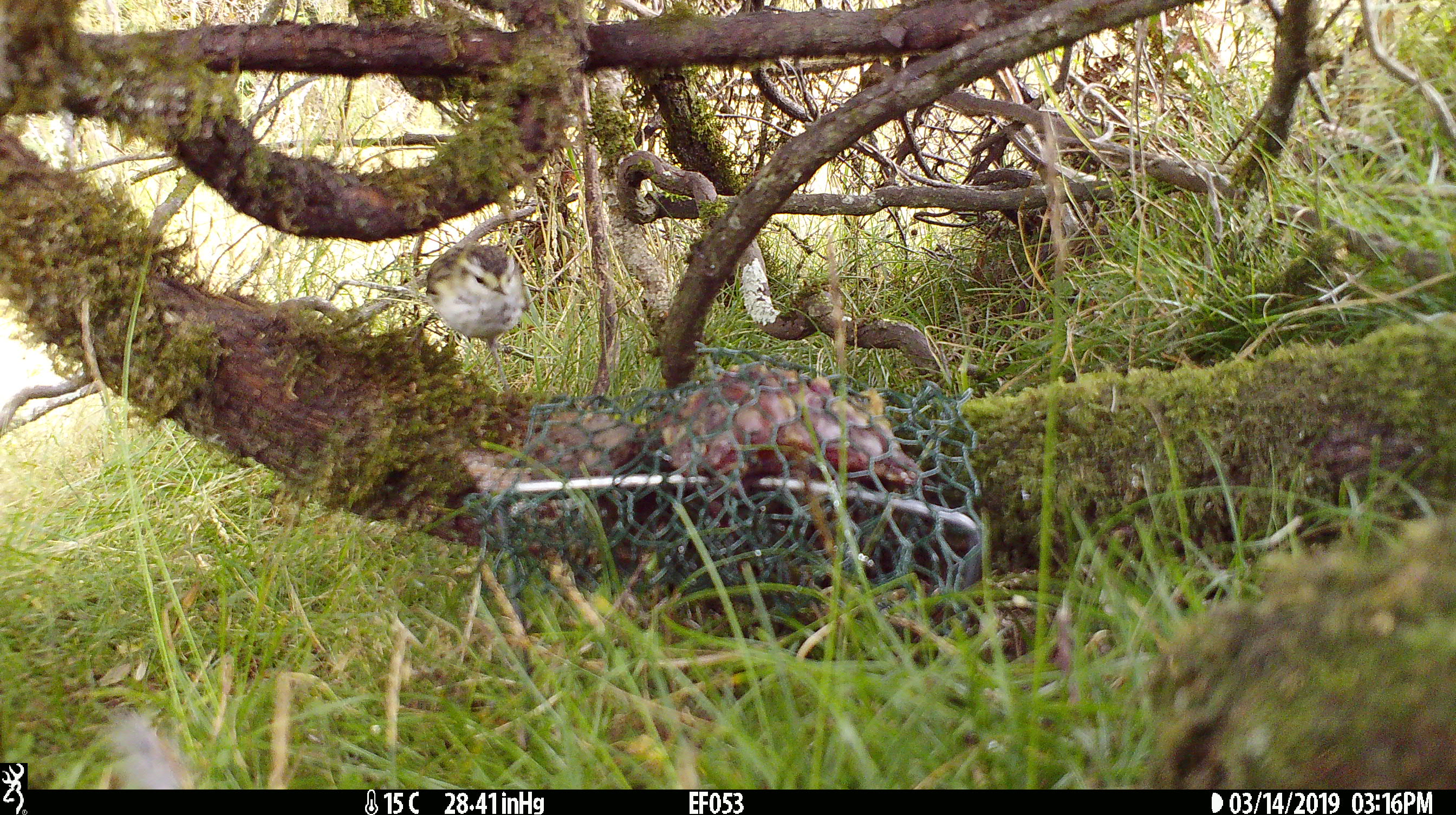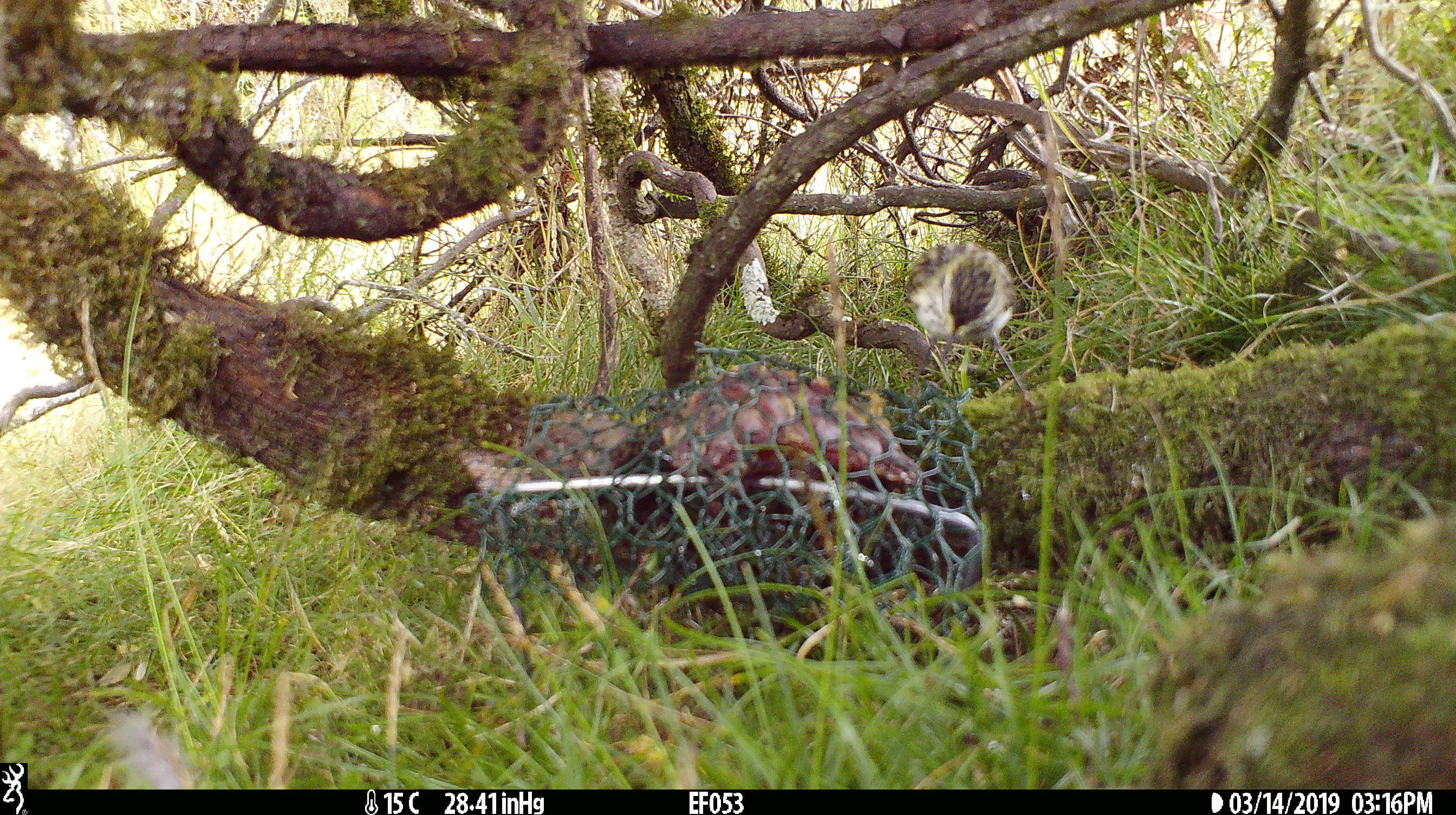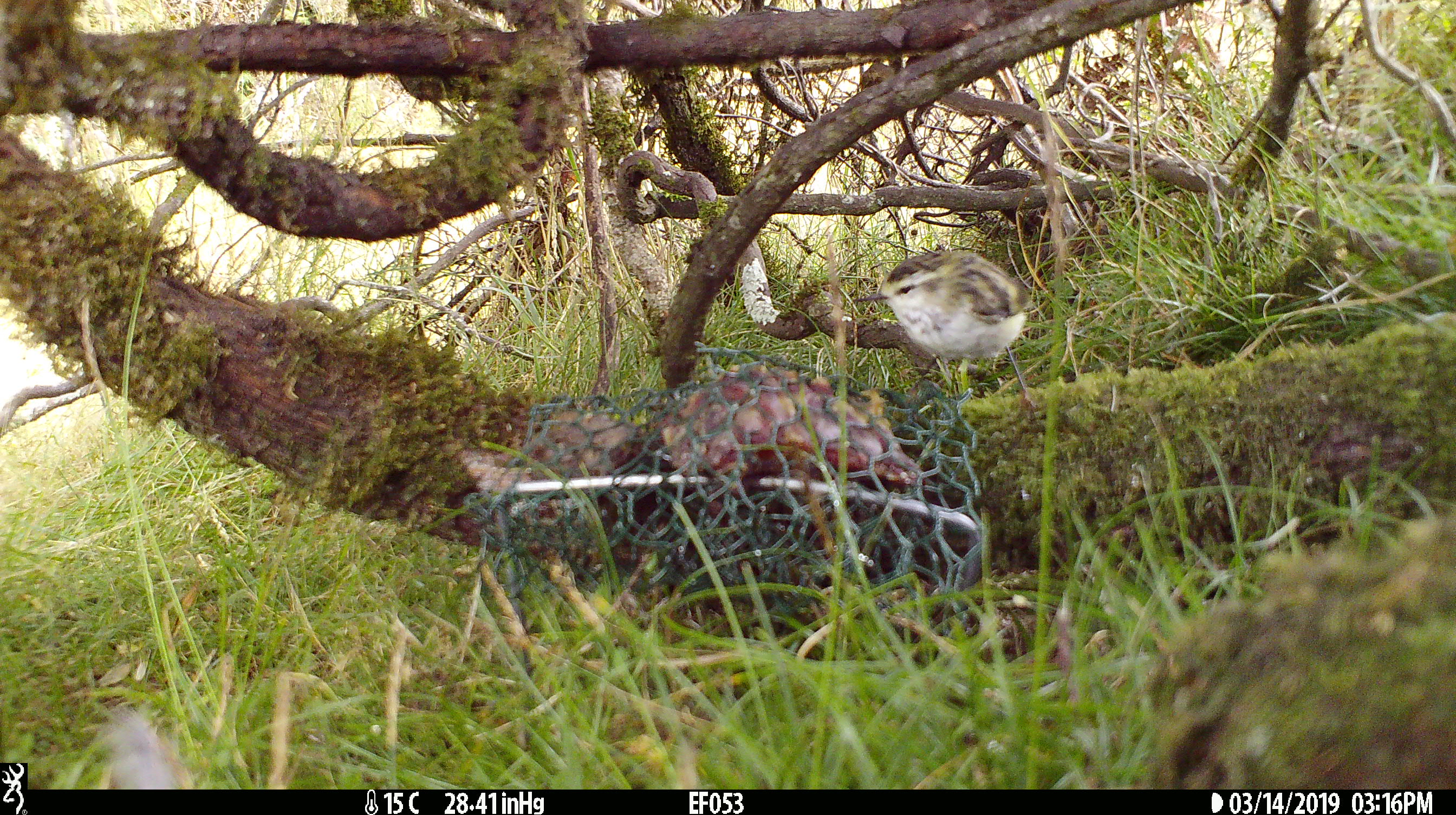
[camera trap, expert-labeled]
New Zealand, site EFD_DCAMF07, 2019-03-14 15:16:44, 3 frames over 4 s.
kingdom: Animalia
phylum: Chordata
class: Aves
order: Passeriformes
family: Acanthisittidae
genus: Acanthisitta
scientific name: Acanthisitta chloris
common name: rifleman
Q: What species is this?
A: Rifleman (Acanthisitta chloris).